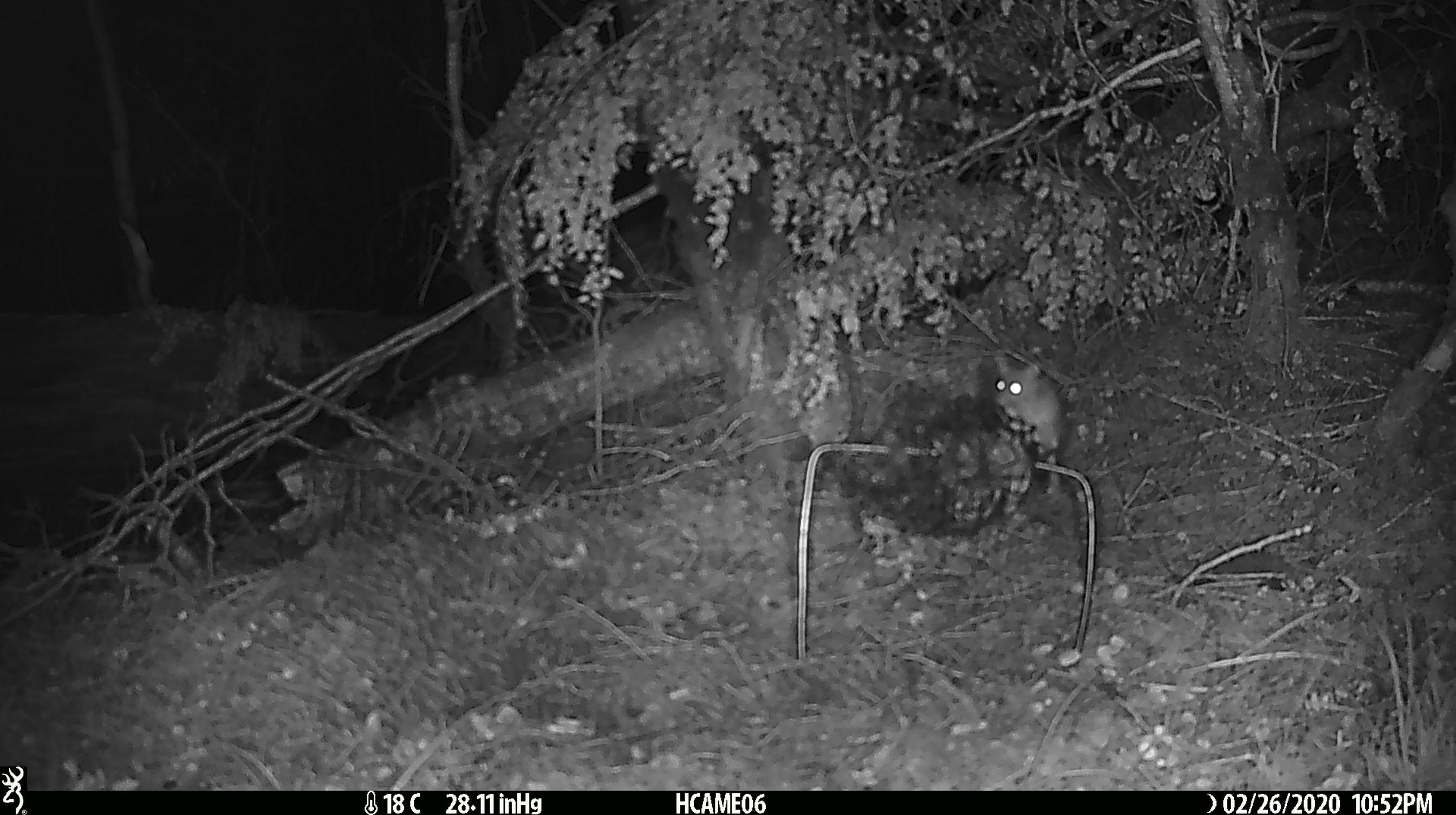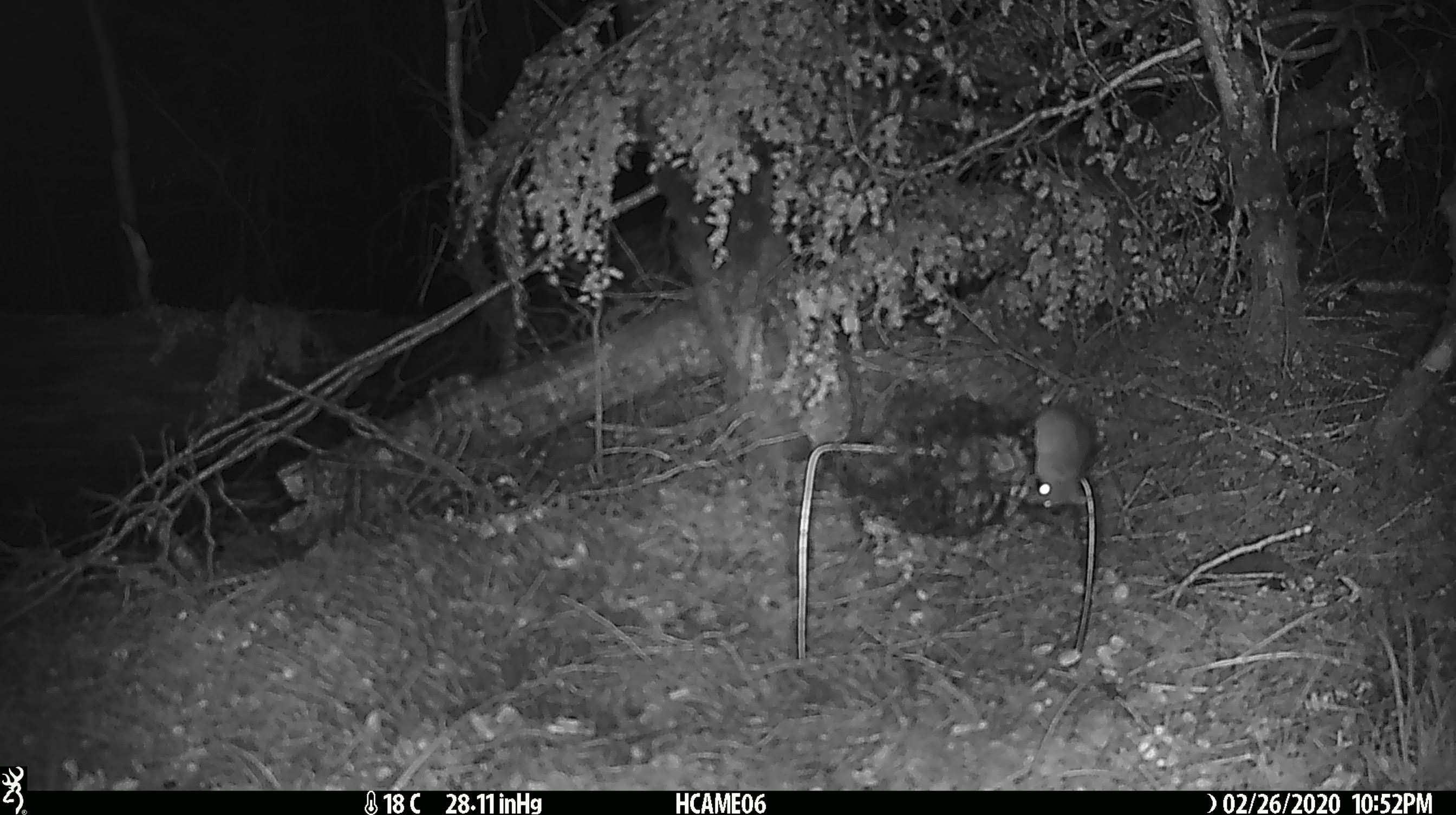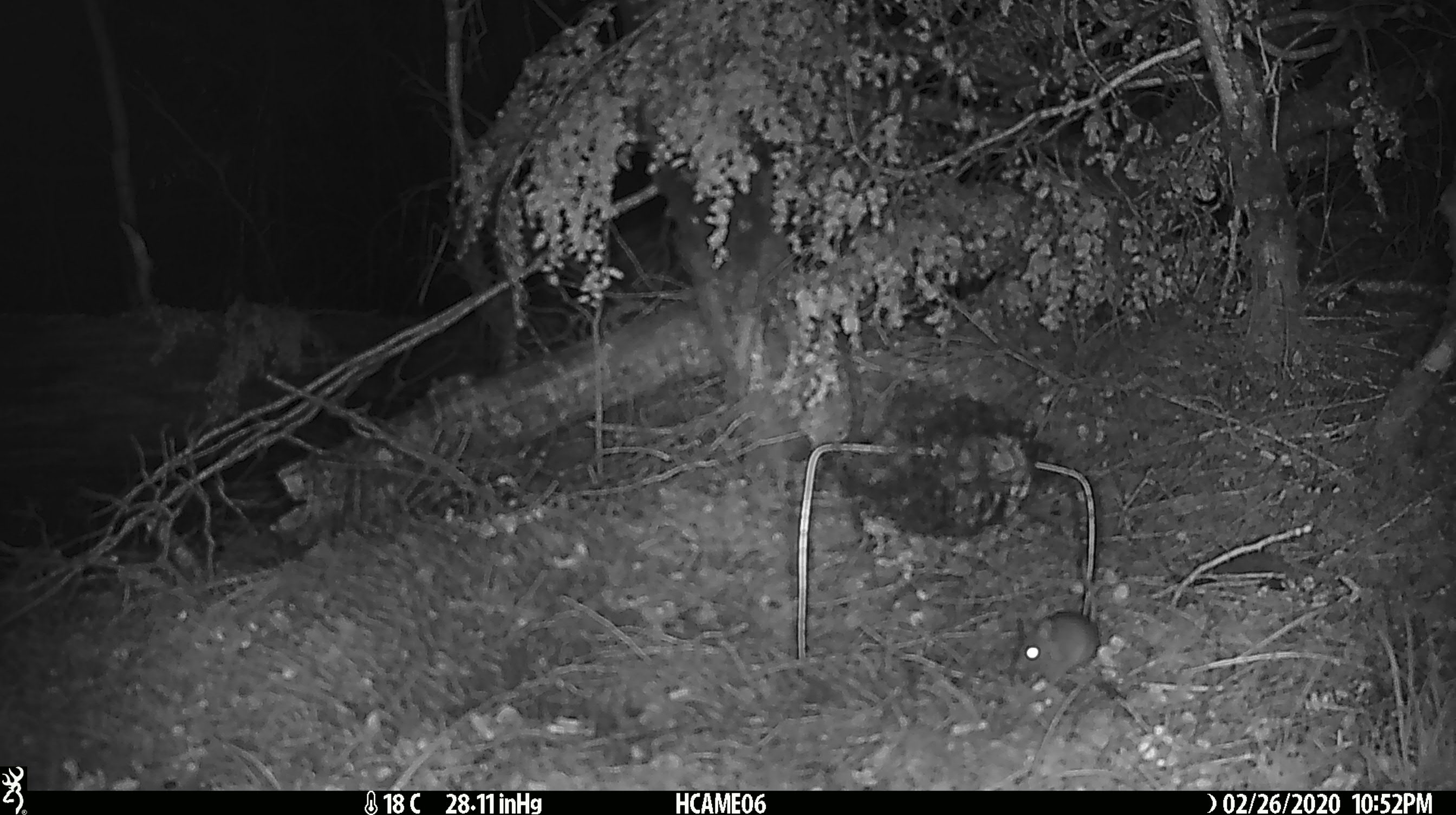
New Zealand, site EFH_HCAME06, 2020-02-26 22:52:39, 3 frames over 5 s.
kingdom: Animalia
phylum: Chordata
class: Mammalia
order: Rodentia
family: Muridae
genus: Mus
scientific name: Mus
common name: mouse